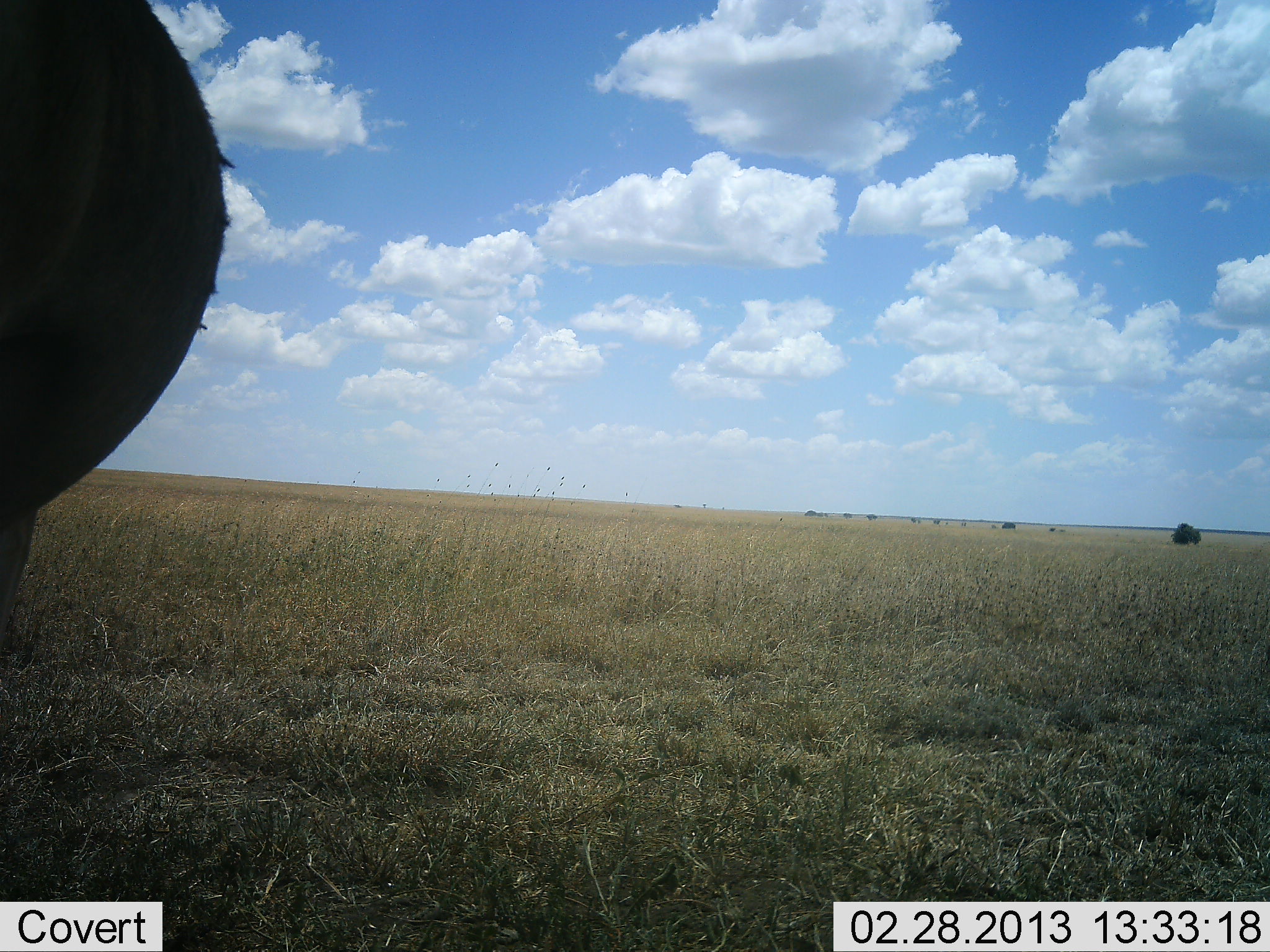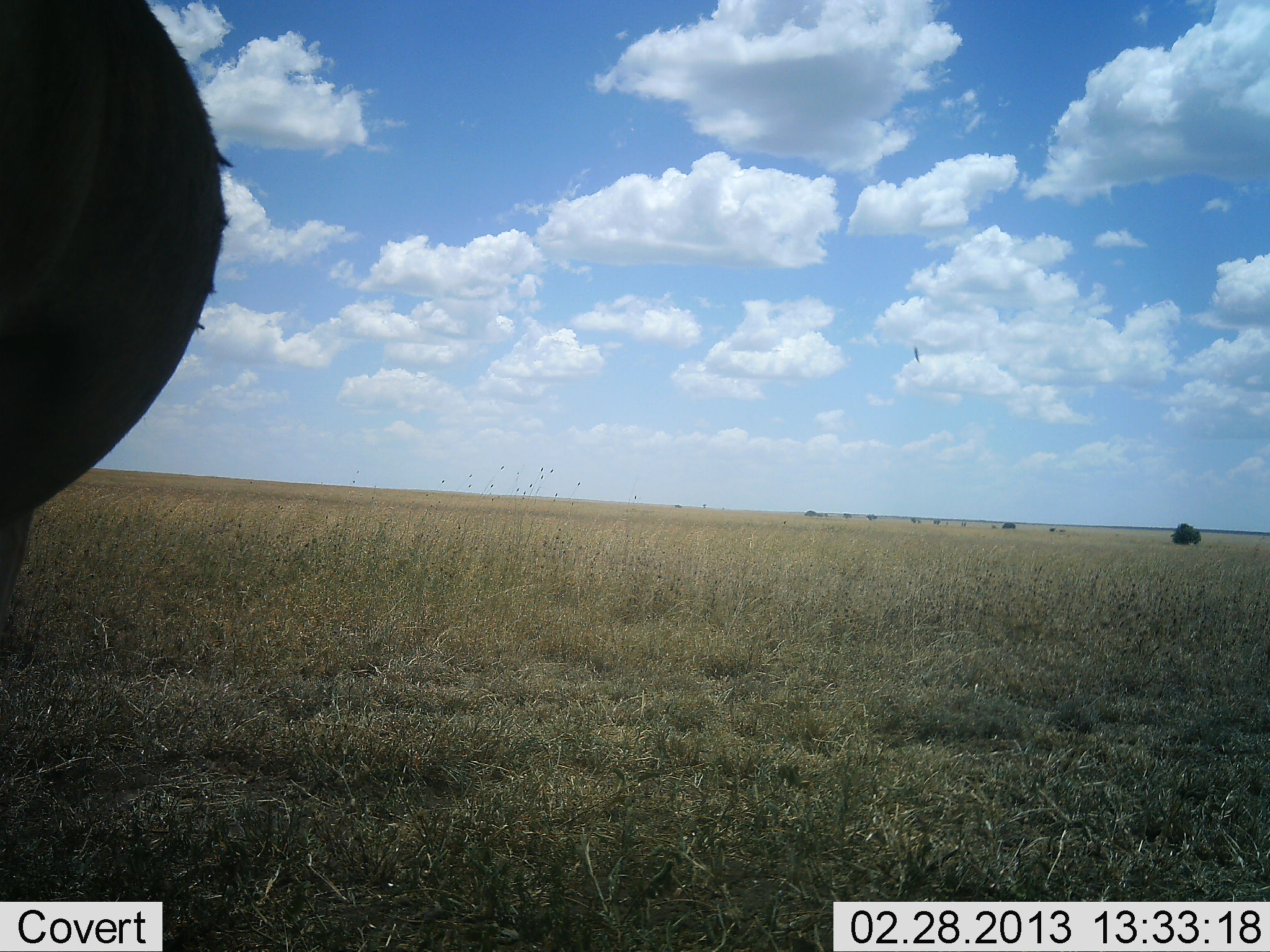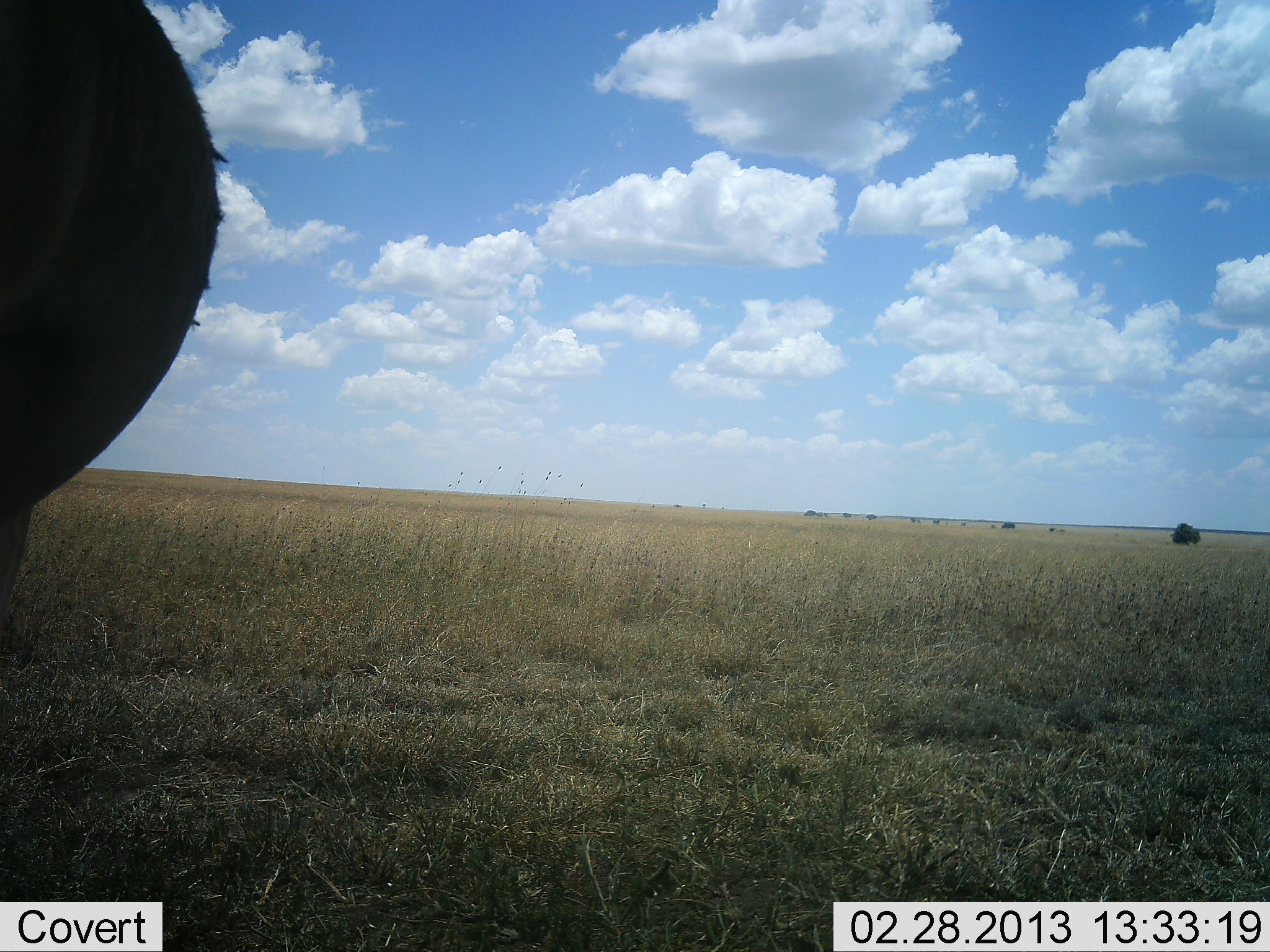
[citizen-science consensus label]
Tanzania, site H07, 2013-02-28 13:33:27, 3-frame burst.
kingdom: Animalia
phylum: Chordata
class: Mammalia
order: Artiodactyla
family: Bovidae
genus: Syncerus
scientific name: Syncerus caffer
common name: cape buffalo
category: buffalo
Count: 1.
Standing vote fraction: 100%.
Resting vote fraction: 0%.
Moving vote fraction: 0%.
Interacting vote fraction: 0%.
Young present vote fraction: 0%.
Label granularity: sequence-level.